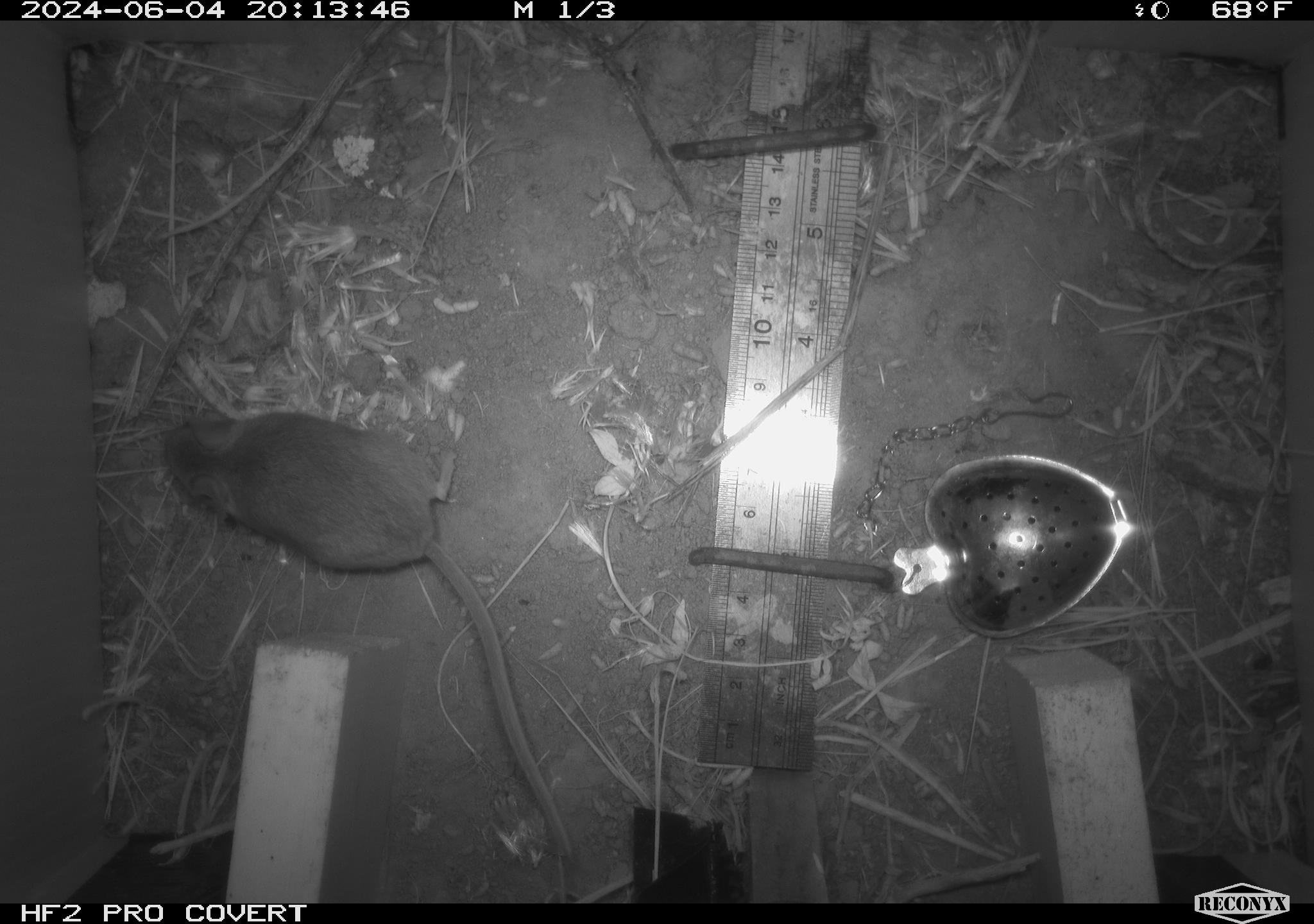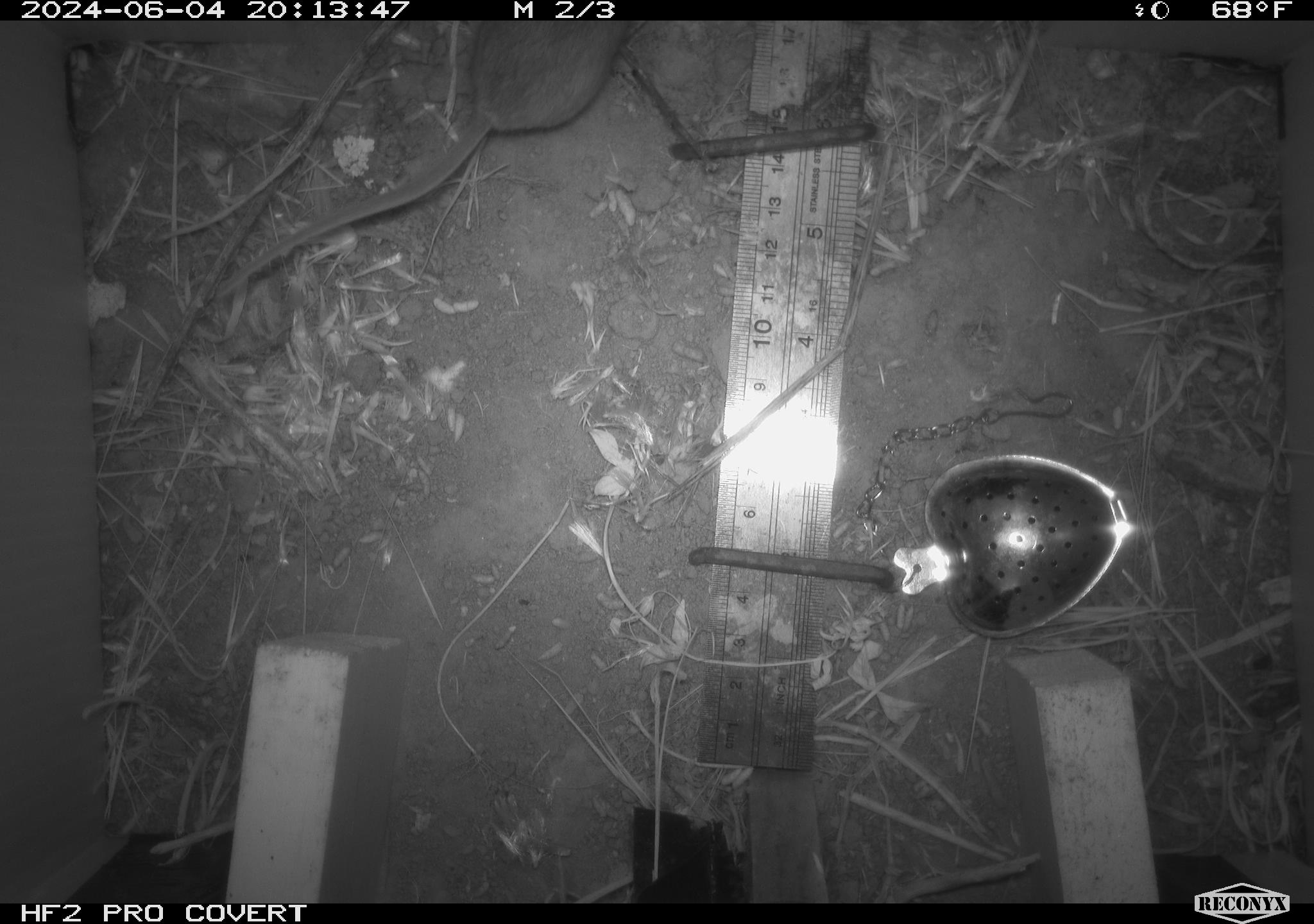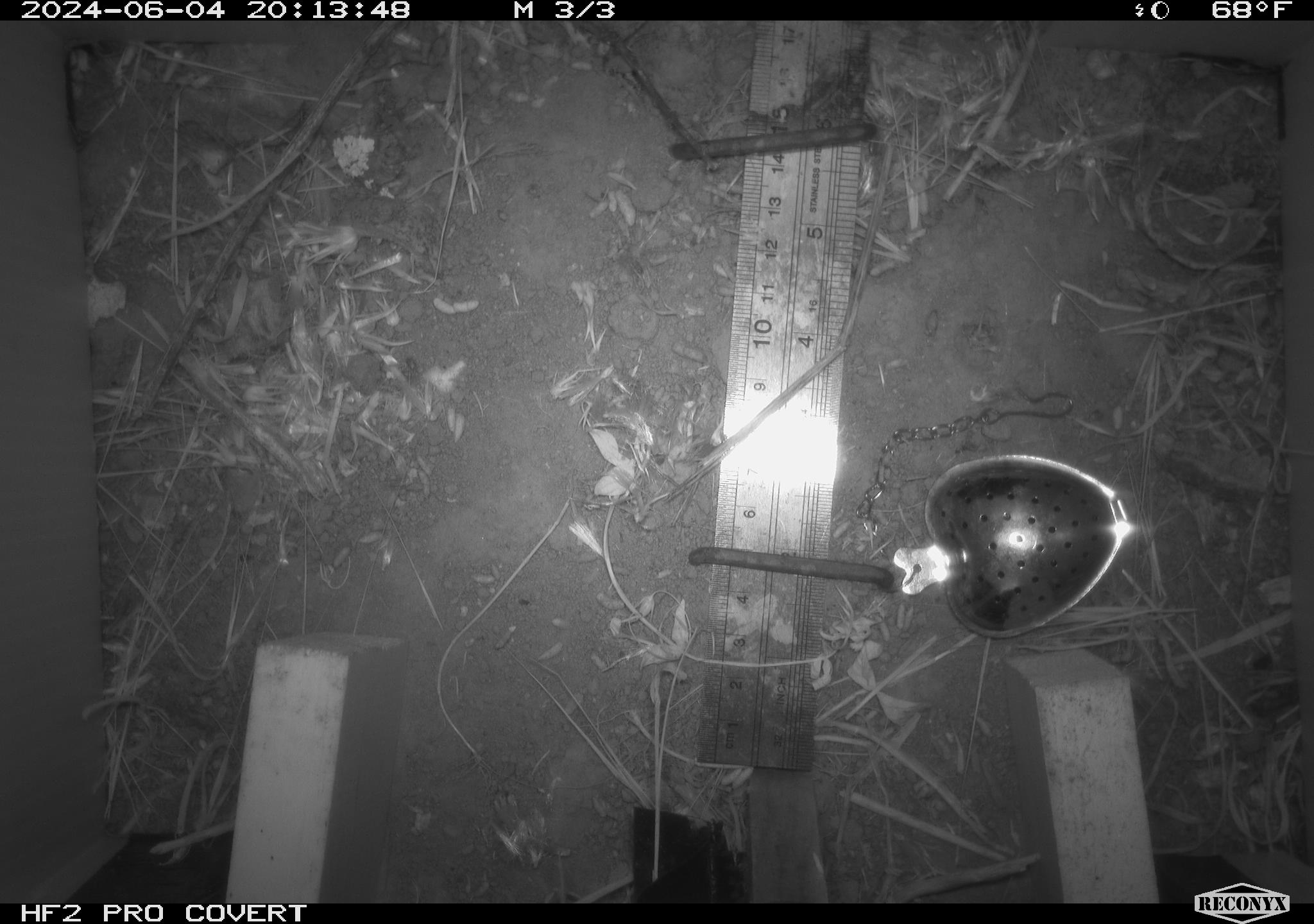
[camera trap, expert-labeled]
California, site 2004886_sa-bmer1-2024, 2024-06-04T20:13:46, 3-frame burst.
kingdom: Animalia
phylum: Chordata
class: Mammalia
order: Rodentia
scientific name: Rodentia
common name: mouse species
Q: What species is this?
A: Mouse species (Rodentia).